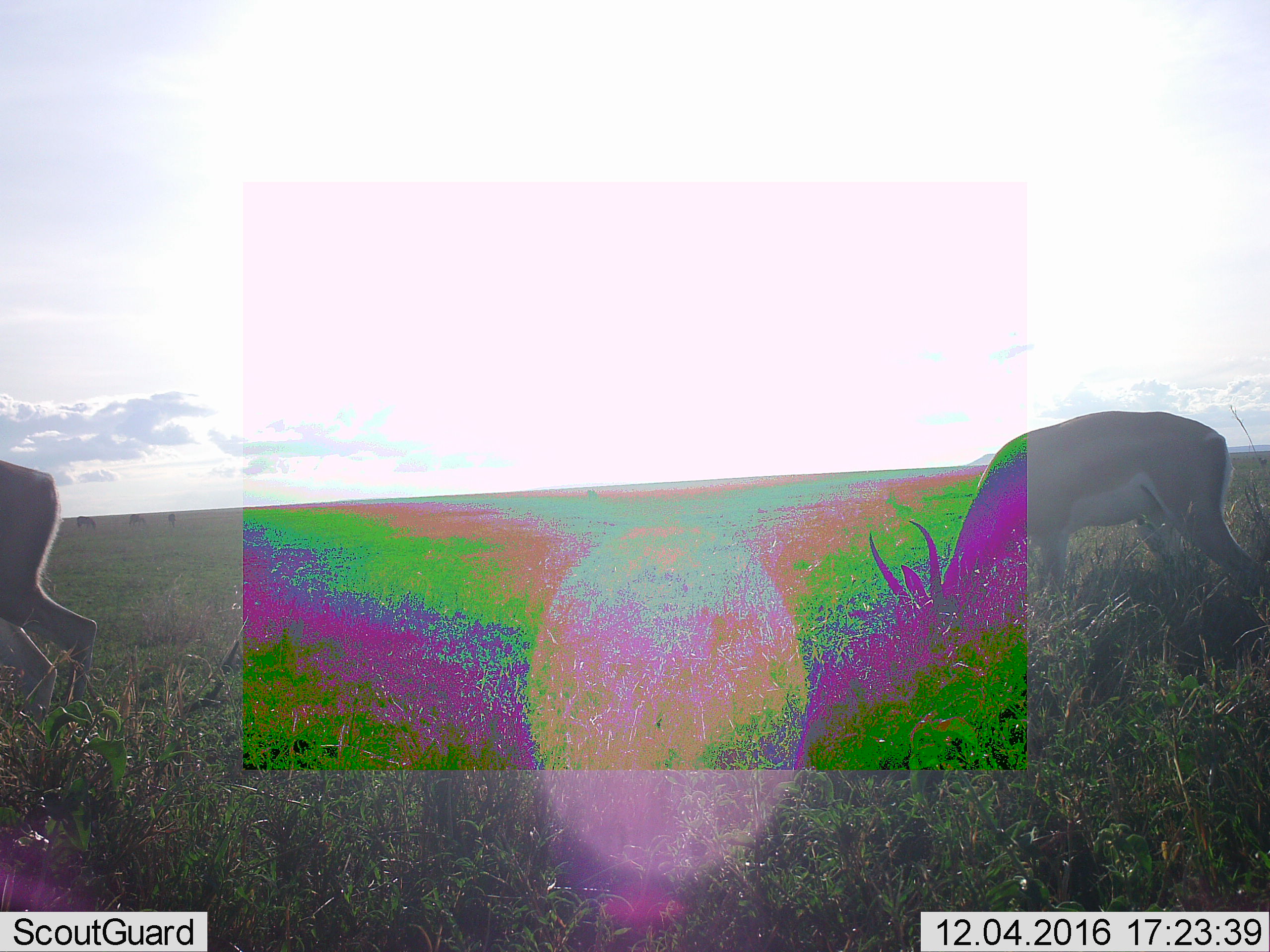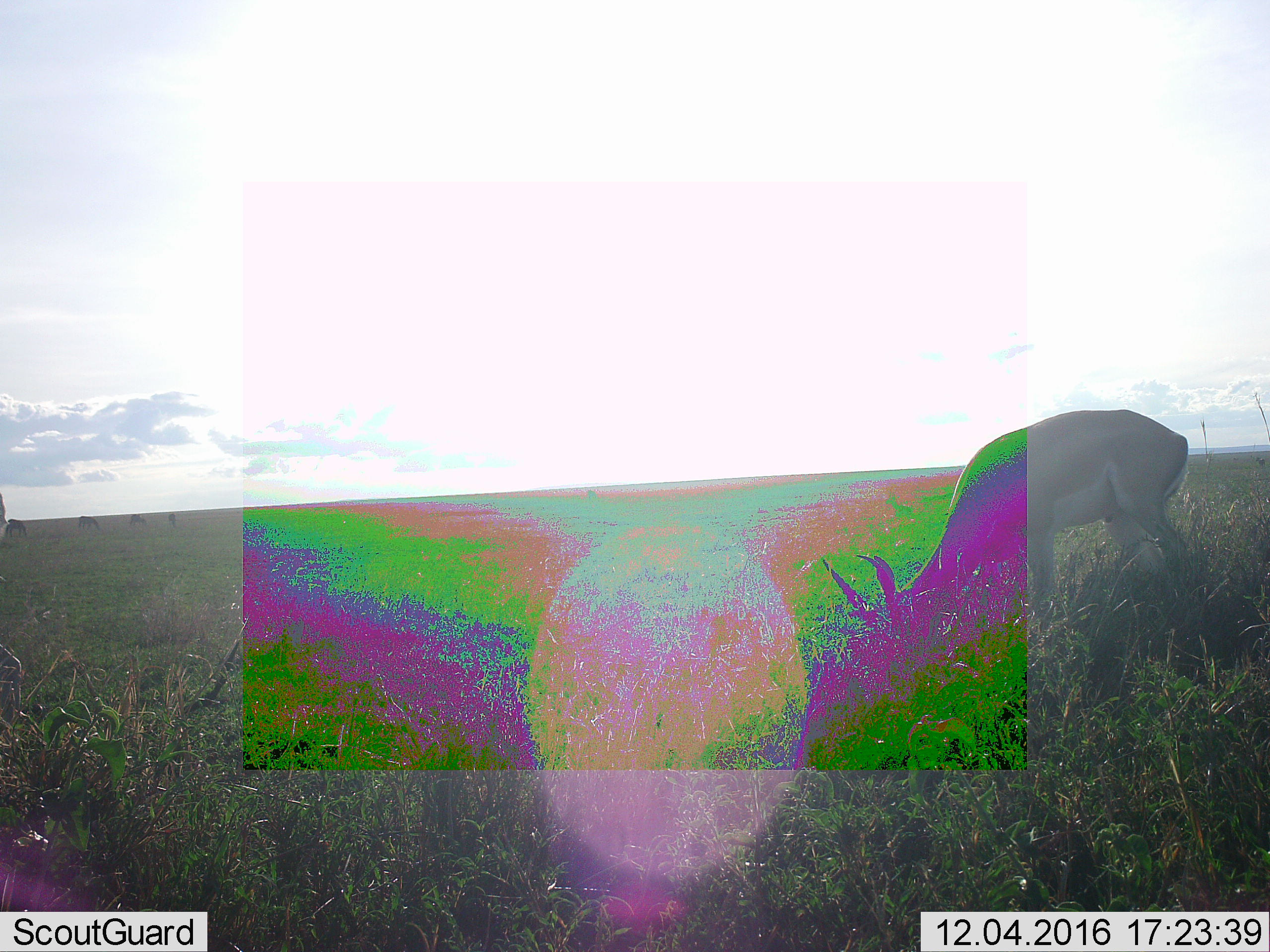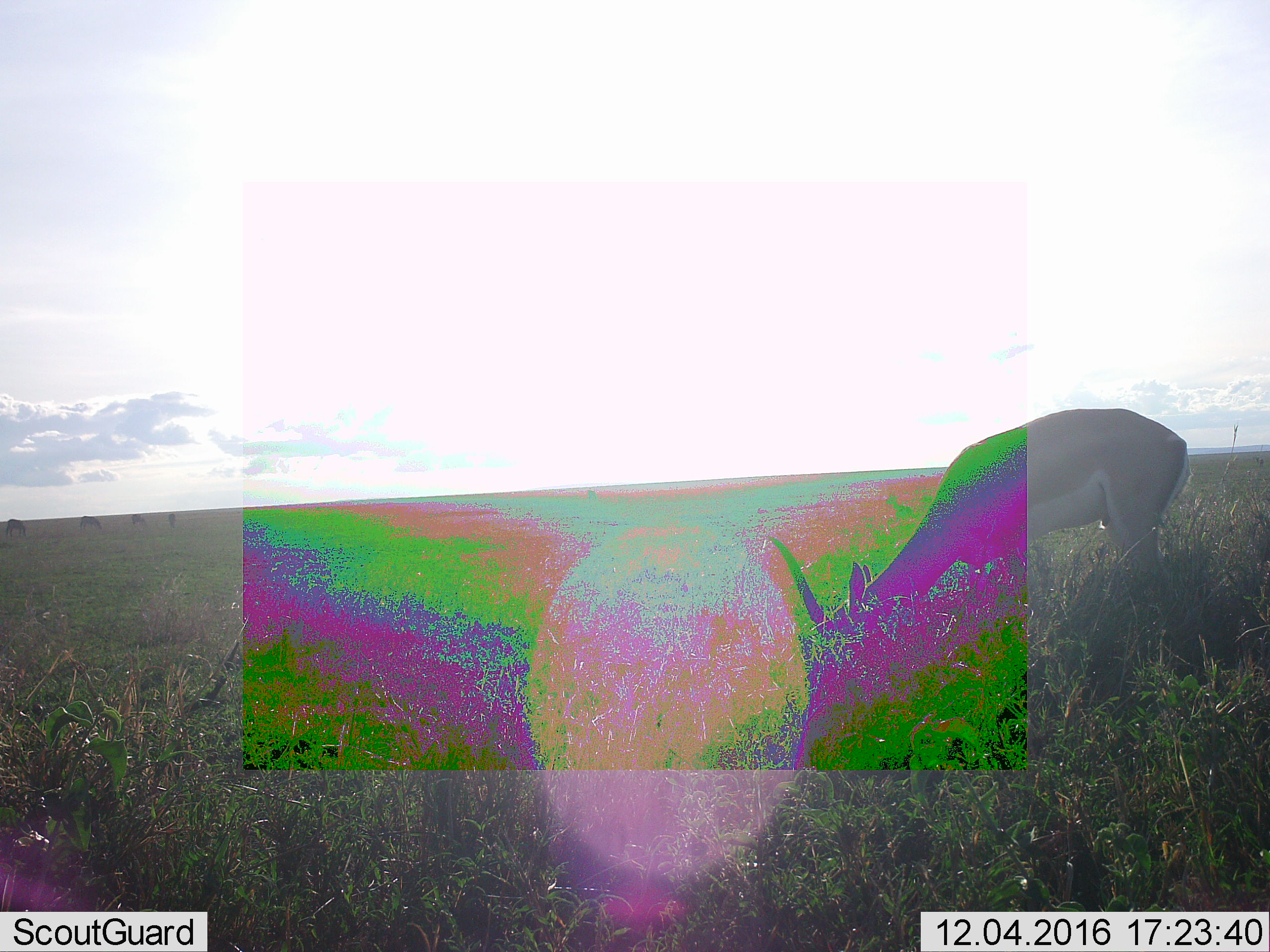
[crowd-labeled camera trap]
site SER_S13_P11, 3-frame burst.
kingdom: Animalia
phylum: Chordata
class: Mammalia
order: Artiodactyla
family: Bovidae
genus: Nanger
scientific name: Nanger granti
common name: grant's gazelle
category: gazellegrants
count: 2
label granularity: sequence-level